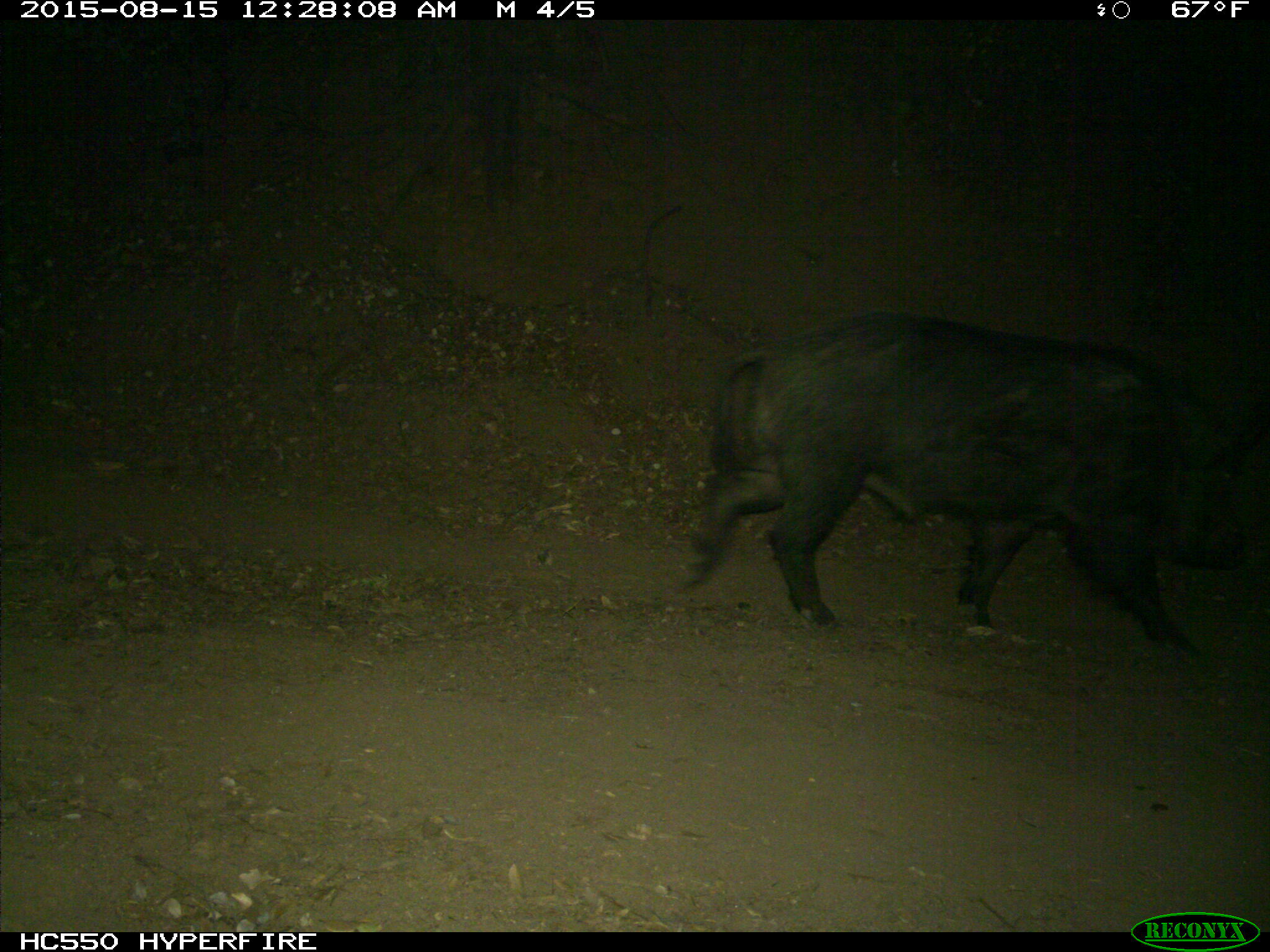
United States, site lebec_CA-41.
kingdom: Animalia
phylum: Chordata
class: Mammalia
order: Artiodactyla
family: Suidae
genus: Sus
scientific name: Sus scrofa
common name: wild boar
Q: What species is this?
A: Sus scrofa (wild boar).